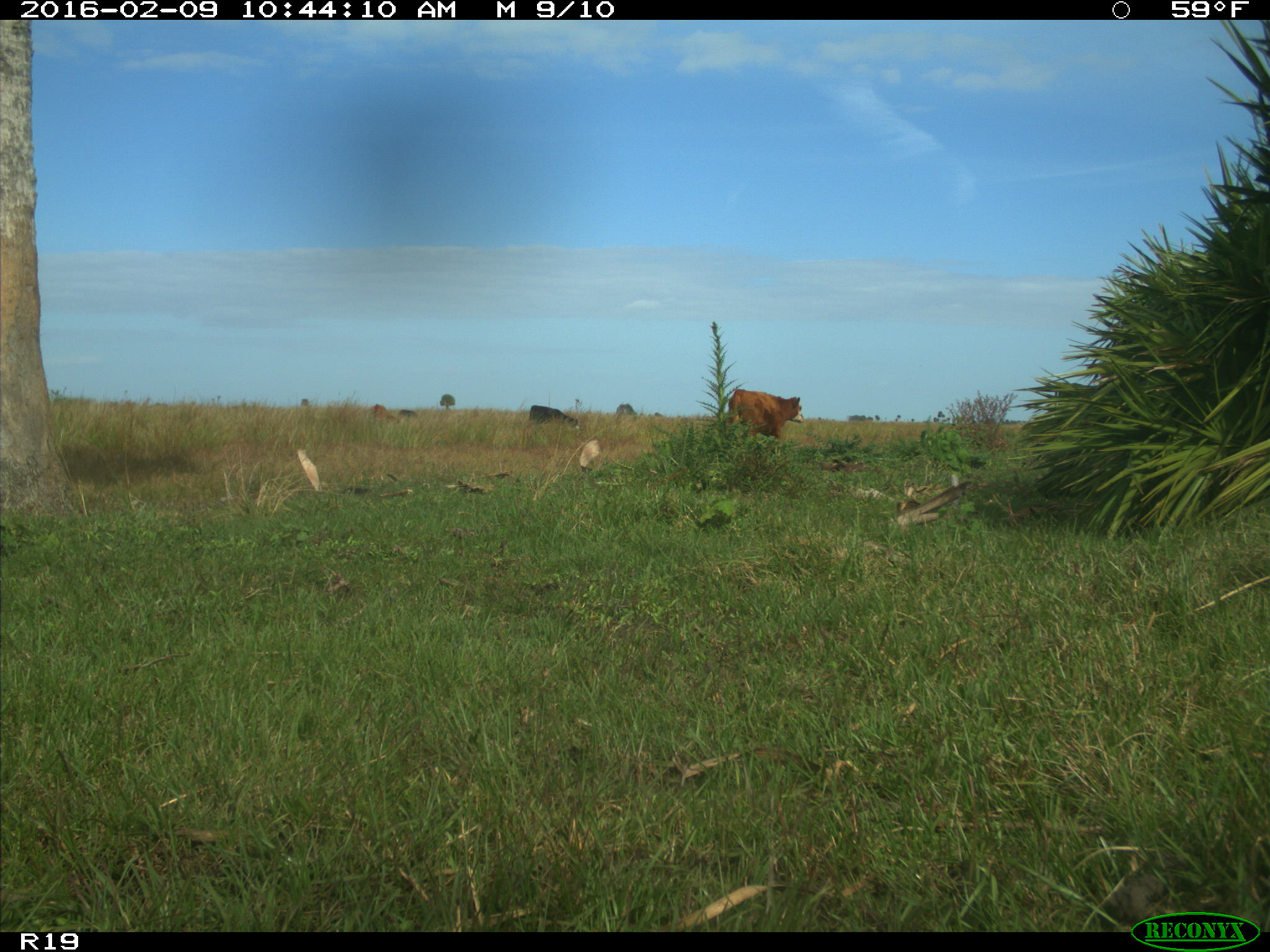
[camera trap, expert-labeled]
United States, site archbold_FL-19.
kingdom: Animalia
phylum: Chordata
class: Mammalia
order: Artiodactyla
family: Bovidae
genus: Bos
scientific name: Bos taurus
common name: domestic cow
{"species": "Bos taurus (domestic cow)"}